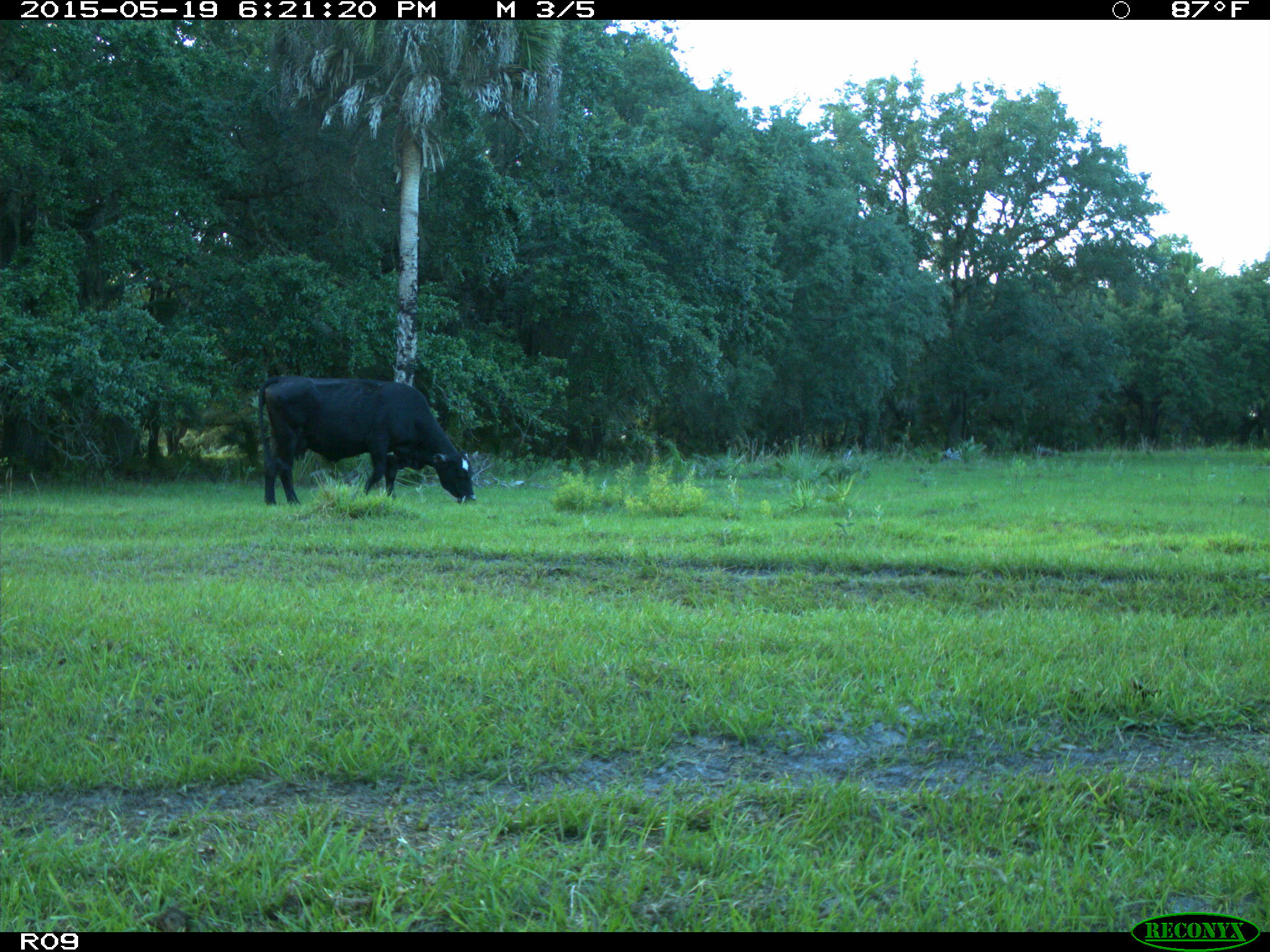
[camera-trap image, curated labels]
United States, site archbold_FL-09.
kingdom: Animalia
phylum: Chordata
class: Mammalia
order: Artiodactyla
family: Bovidae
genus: Bos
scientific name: Bos taurus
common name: domestic cow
Bos taurus (domestic cow).